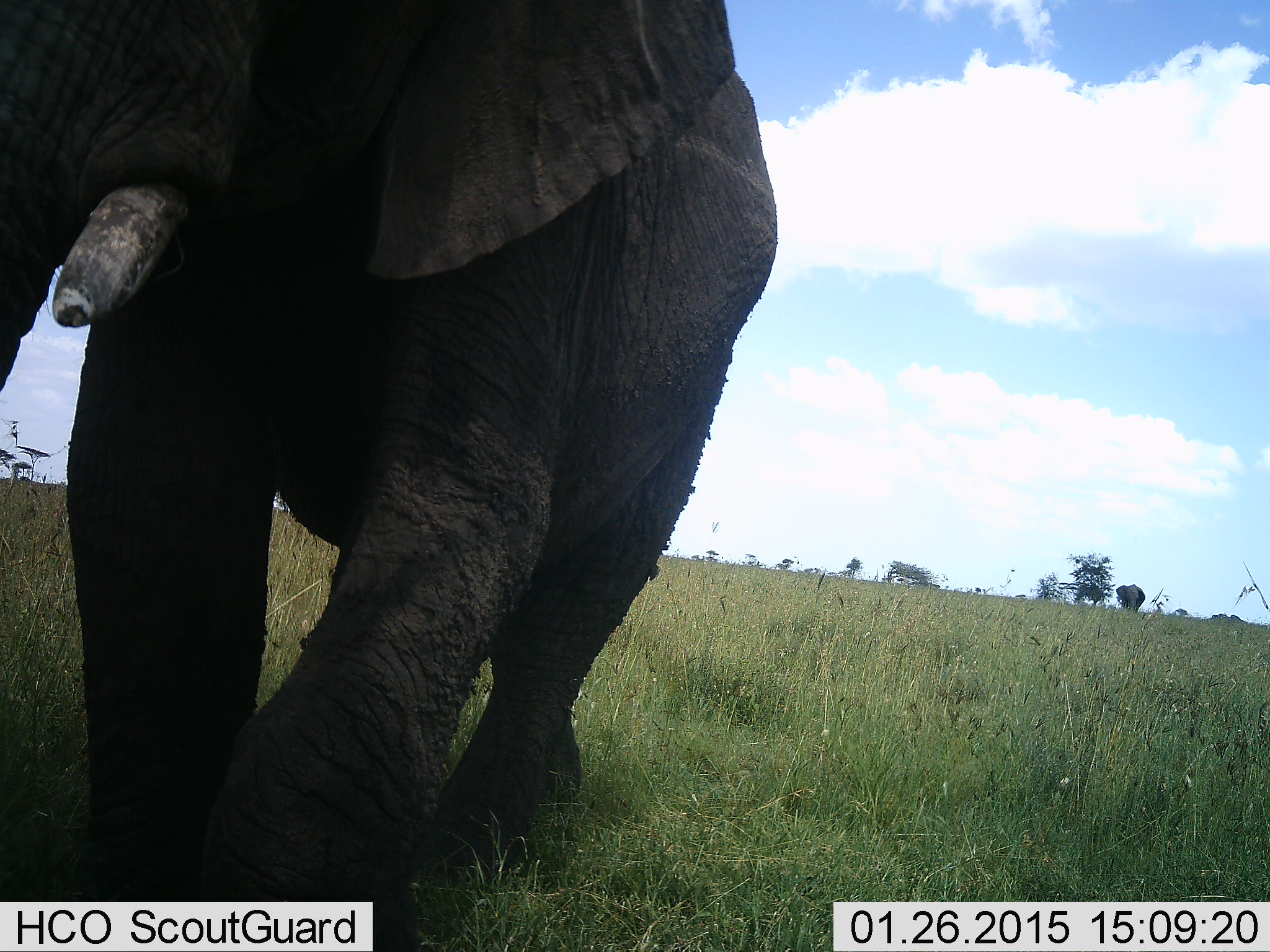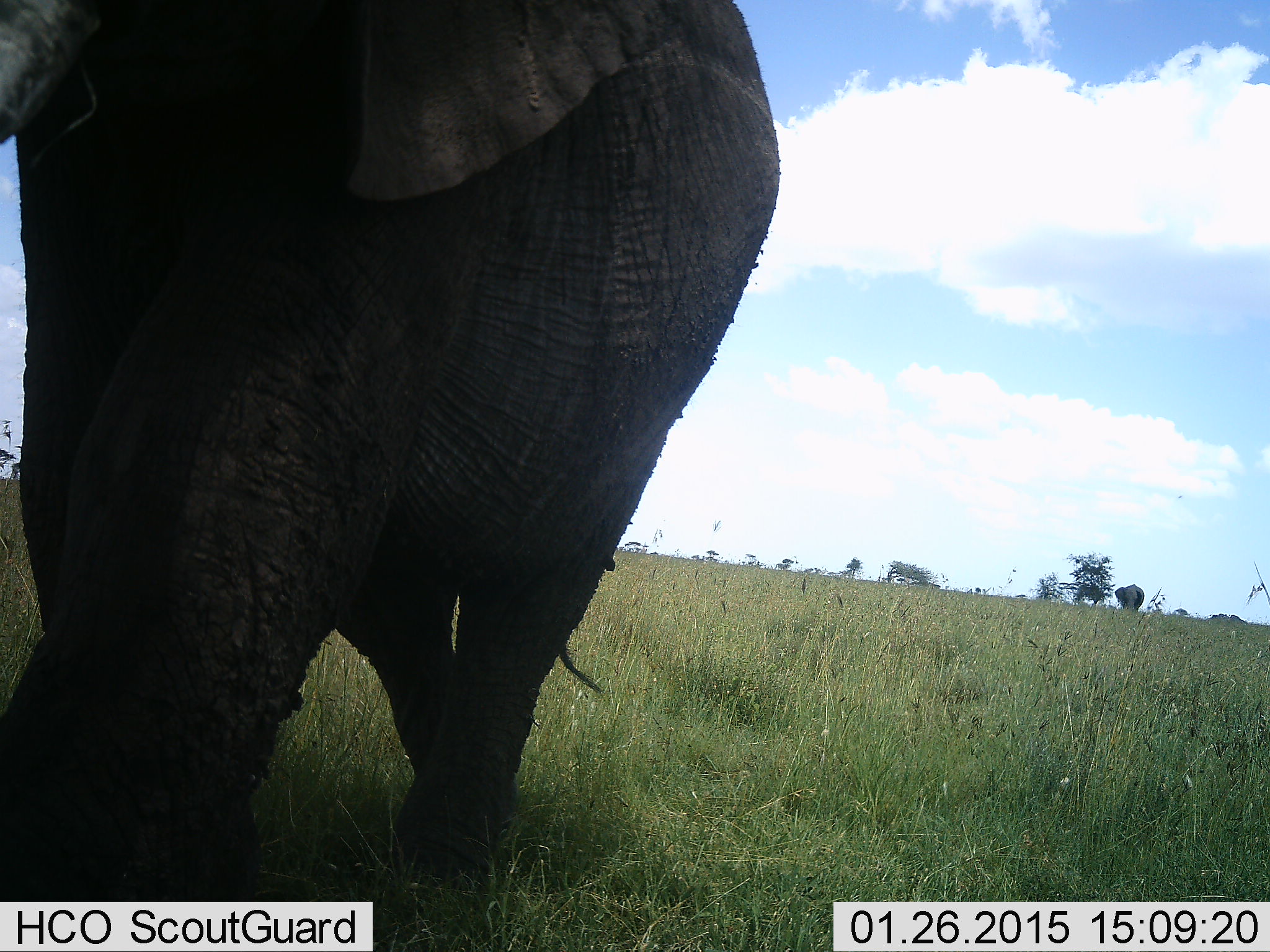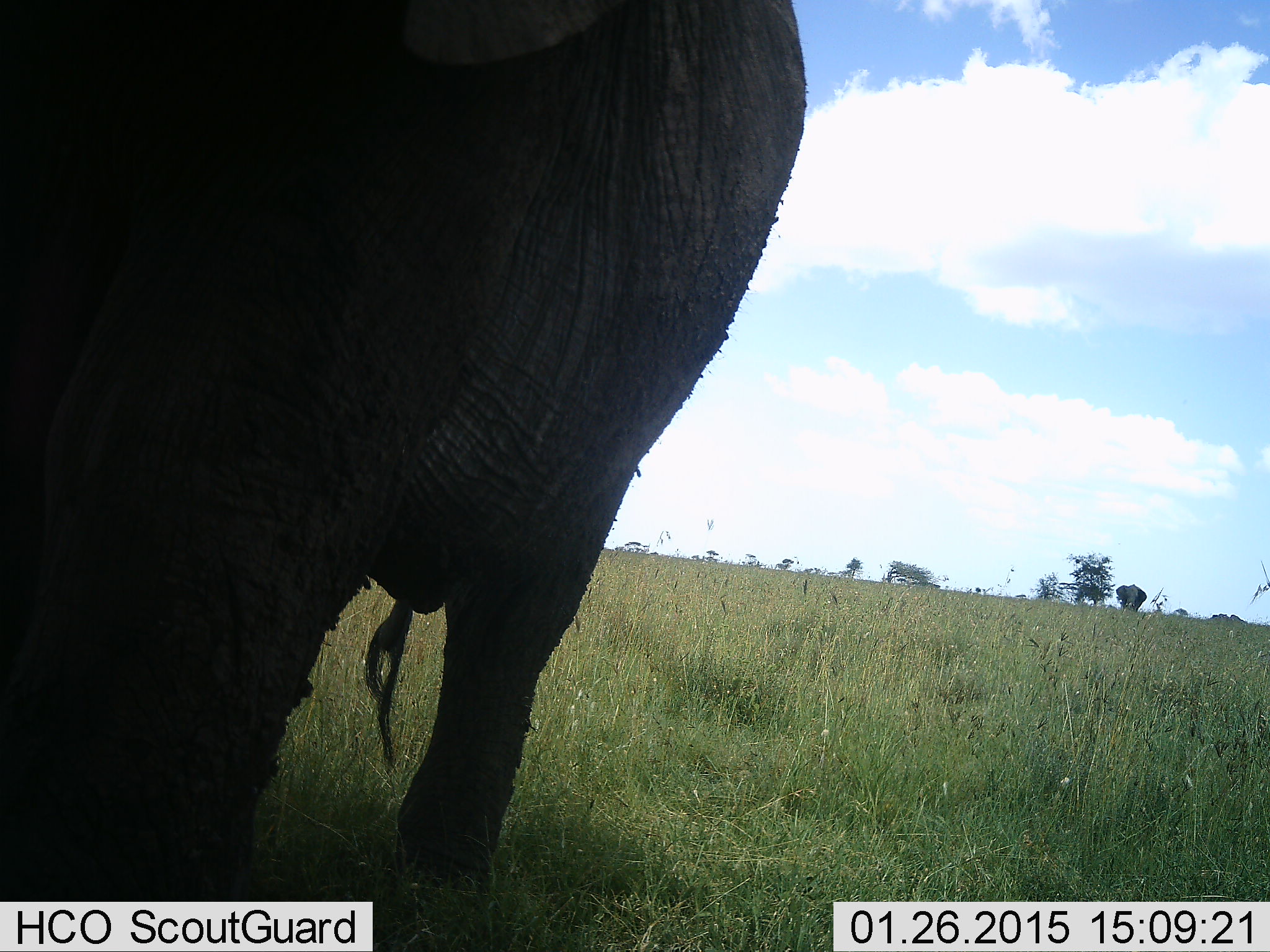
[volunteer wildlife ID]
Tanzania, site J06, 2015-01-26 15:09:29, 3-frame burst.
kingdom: Animalia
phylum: Chordata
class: Mammalia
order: Proboscidea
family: Elephantidae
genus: Loxodonta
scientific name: Loxodonta africana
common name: african bush elephant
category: elephant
Elephant (african bush elephant) (Loxodonta africana), count 2. Behavior (volunteer vote fractions): standing 40%, resting 0%, moving 80%, interacting 0%. Young present (vote fraction): 0%. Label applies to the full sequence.